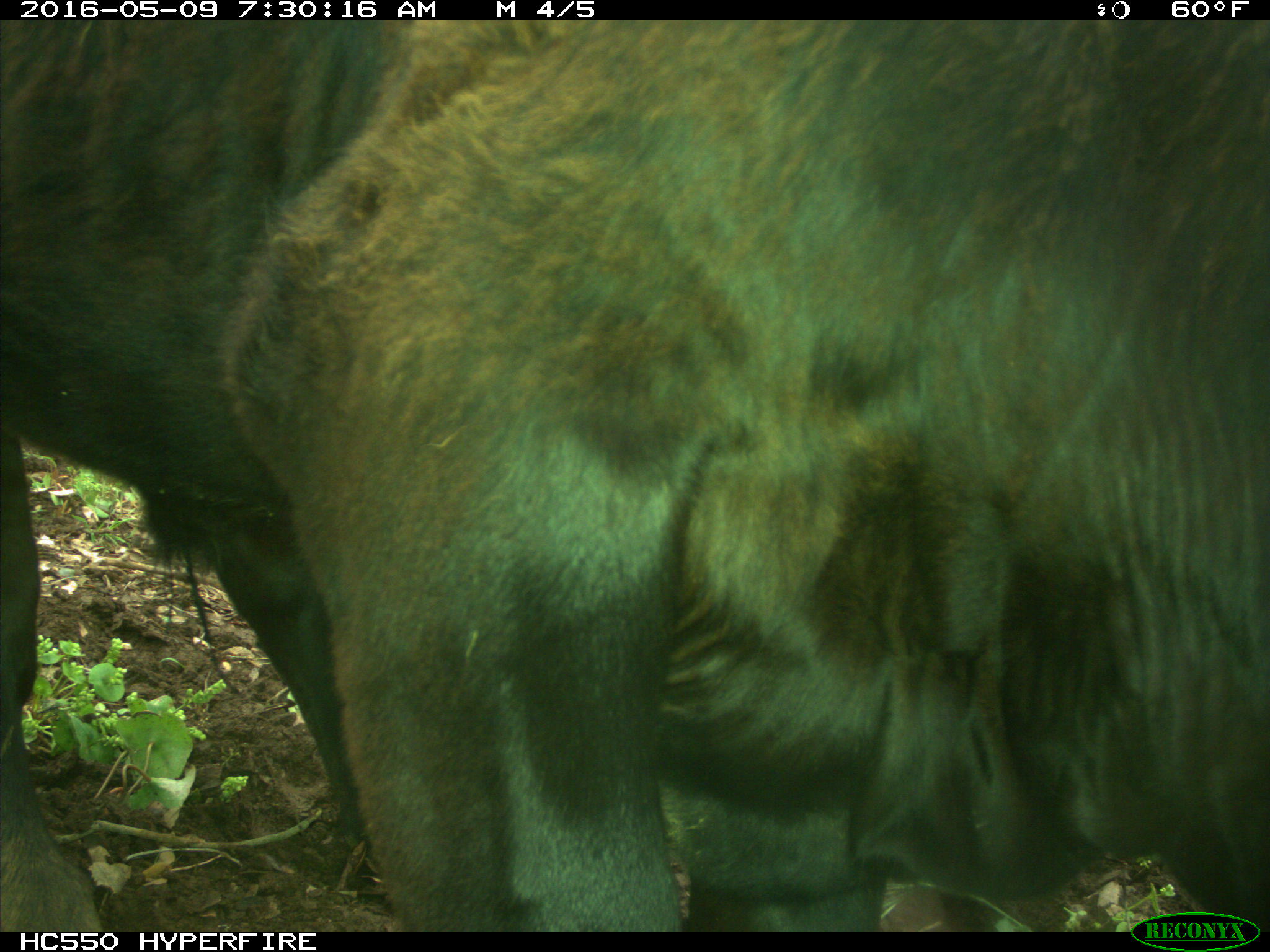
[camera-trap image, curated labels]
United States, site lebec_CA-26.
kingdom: Animalia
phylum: Chordata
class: Mammalia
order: Artiodactyla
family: Bovidae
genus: Bos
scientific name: Bos taurus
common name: domestic cow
Bos taurus (domestic cow).